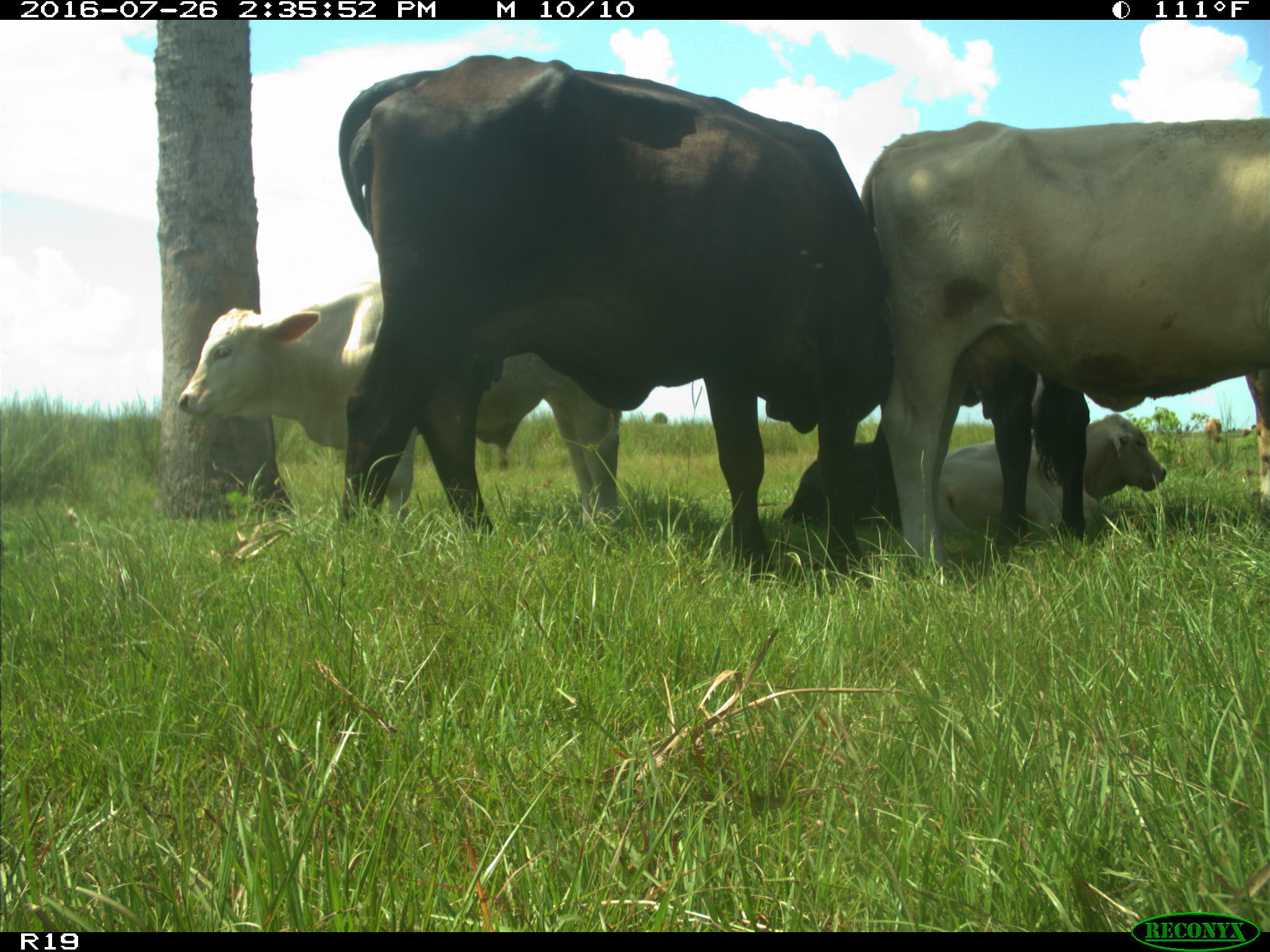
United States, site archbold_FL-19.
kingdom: Animalia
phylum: Chordata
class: Mammalia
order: Artiodactyla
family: Bovidae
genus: Bos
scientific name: Bos taurus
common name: domestic cow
Bos taurus (domestic cow).